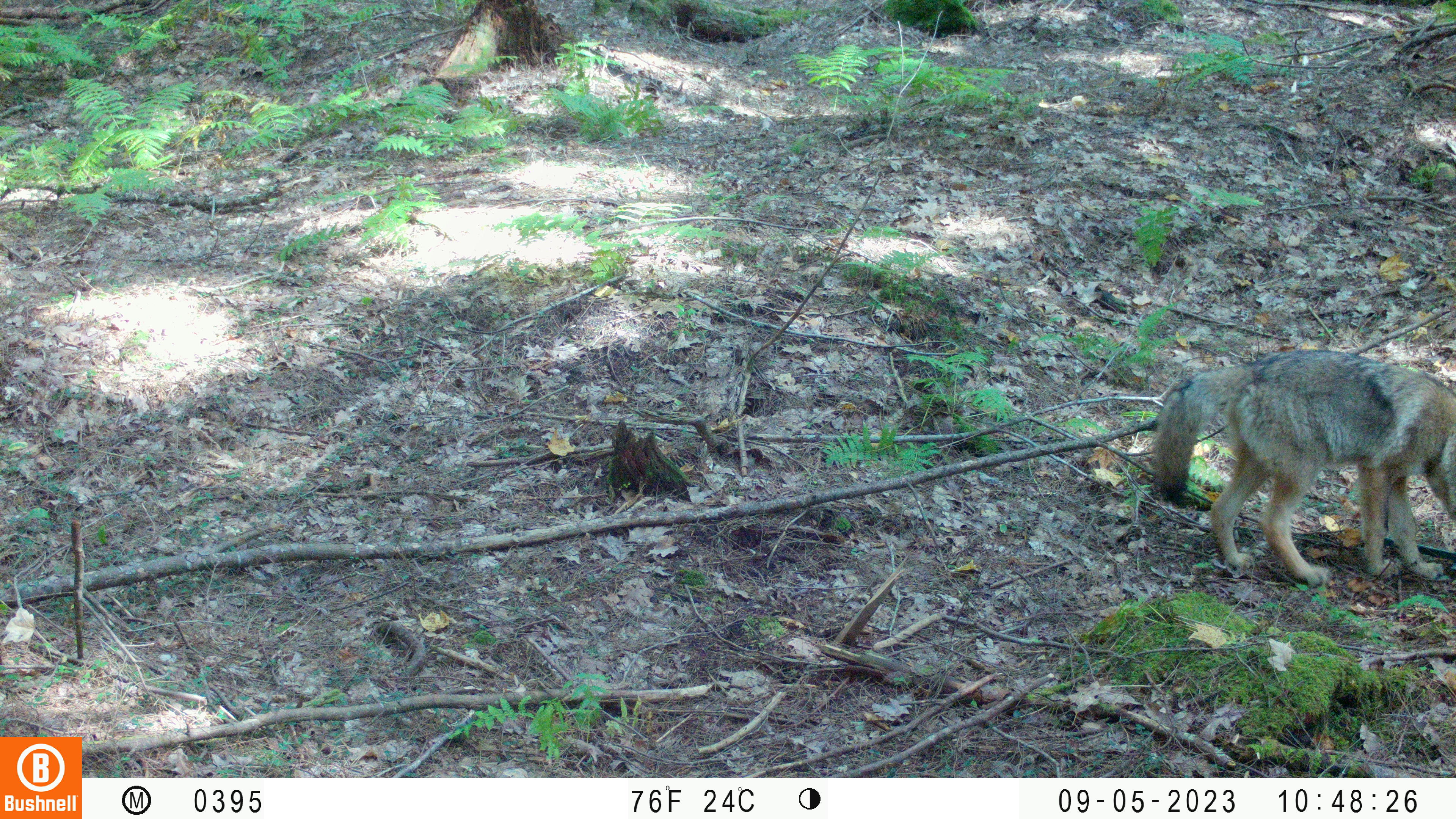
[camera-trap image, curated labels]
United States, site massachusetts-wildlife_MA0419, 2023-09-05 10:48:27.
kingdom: Animalia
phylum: Chordata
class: Mammalia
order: Carnivora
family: Canidae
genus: Canis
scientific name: Canis latrans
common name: coyote